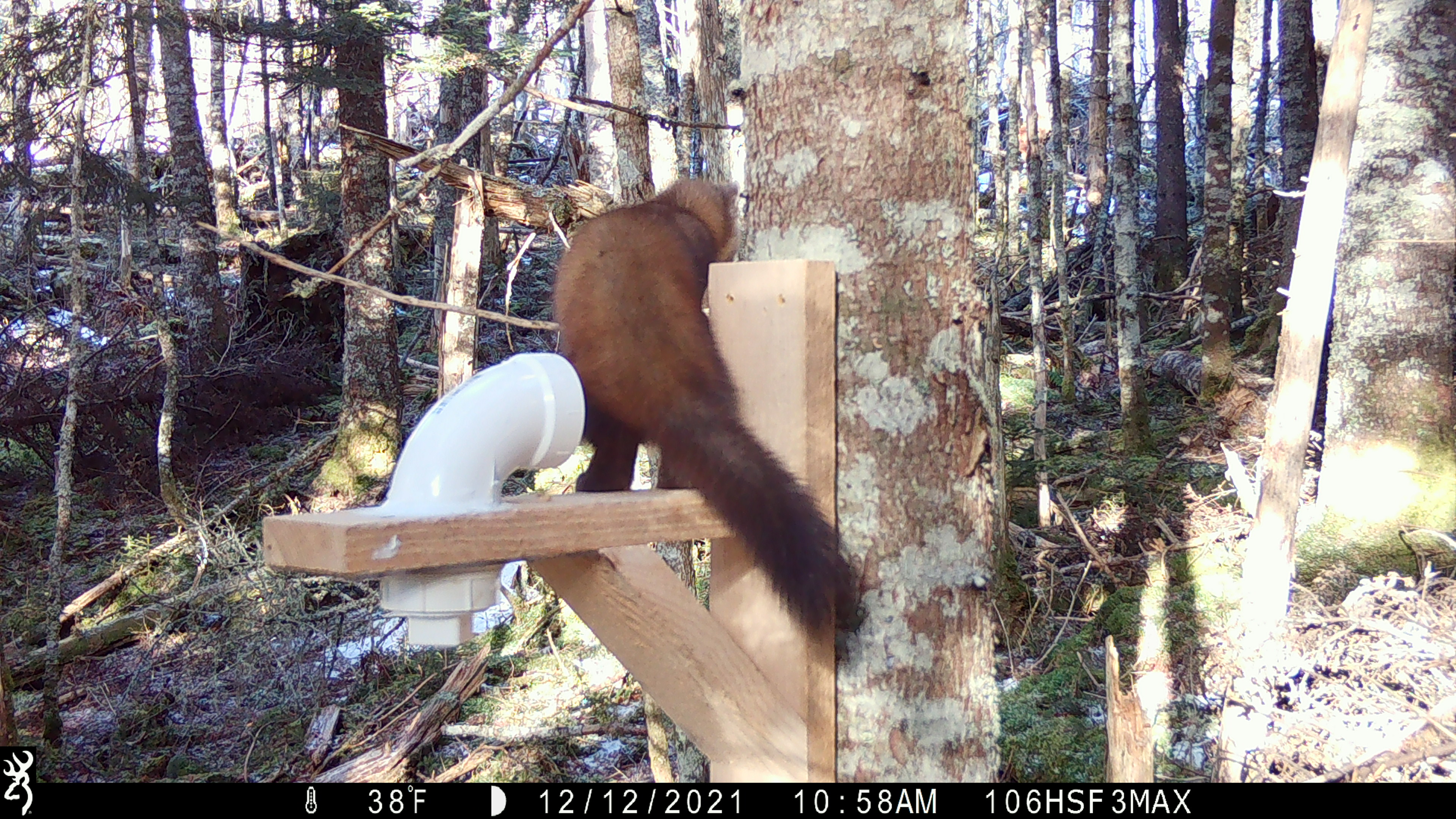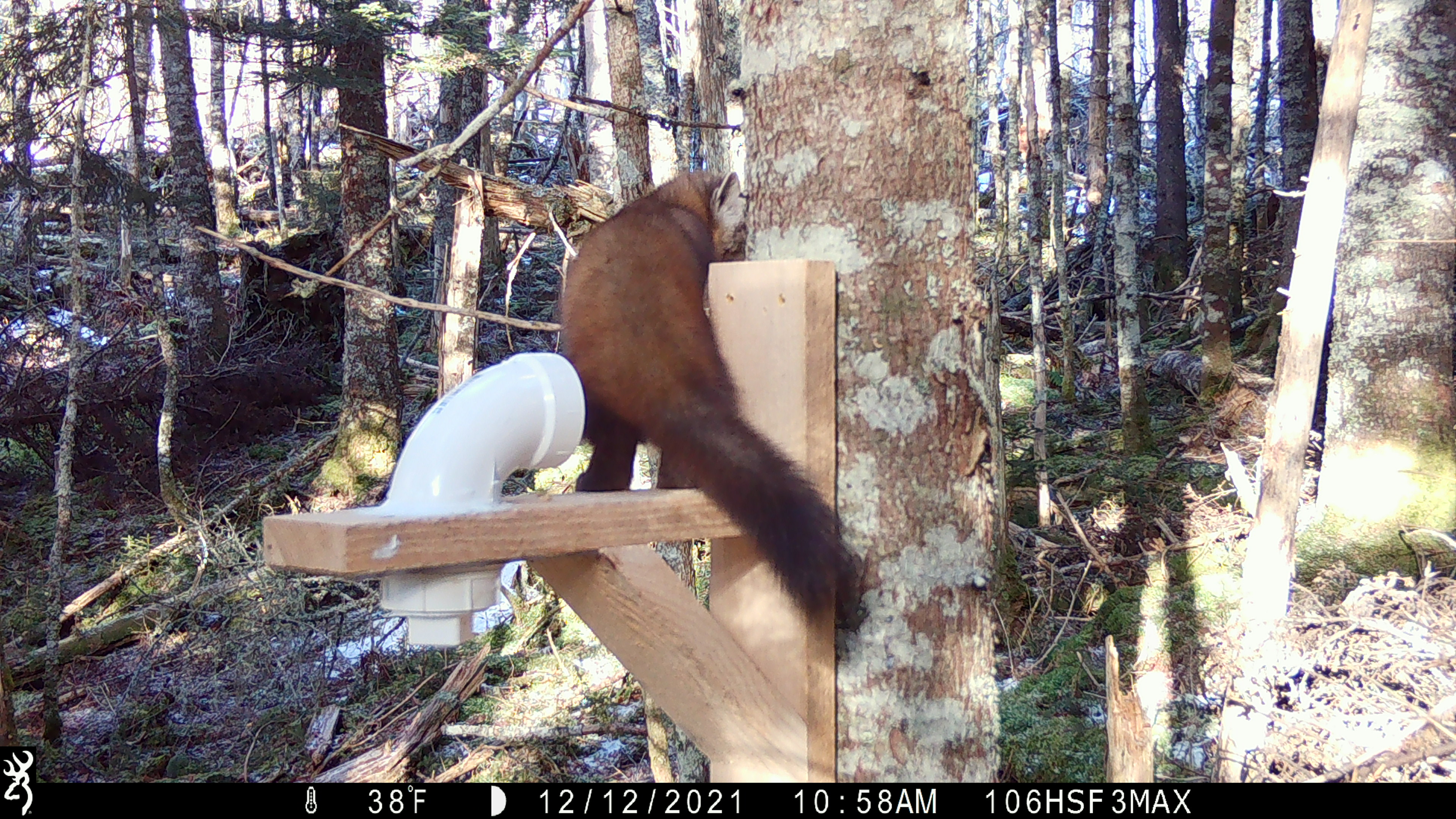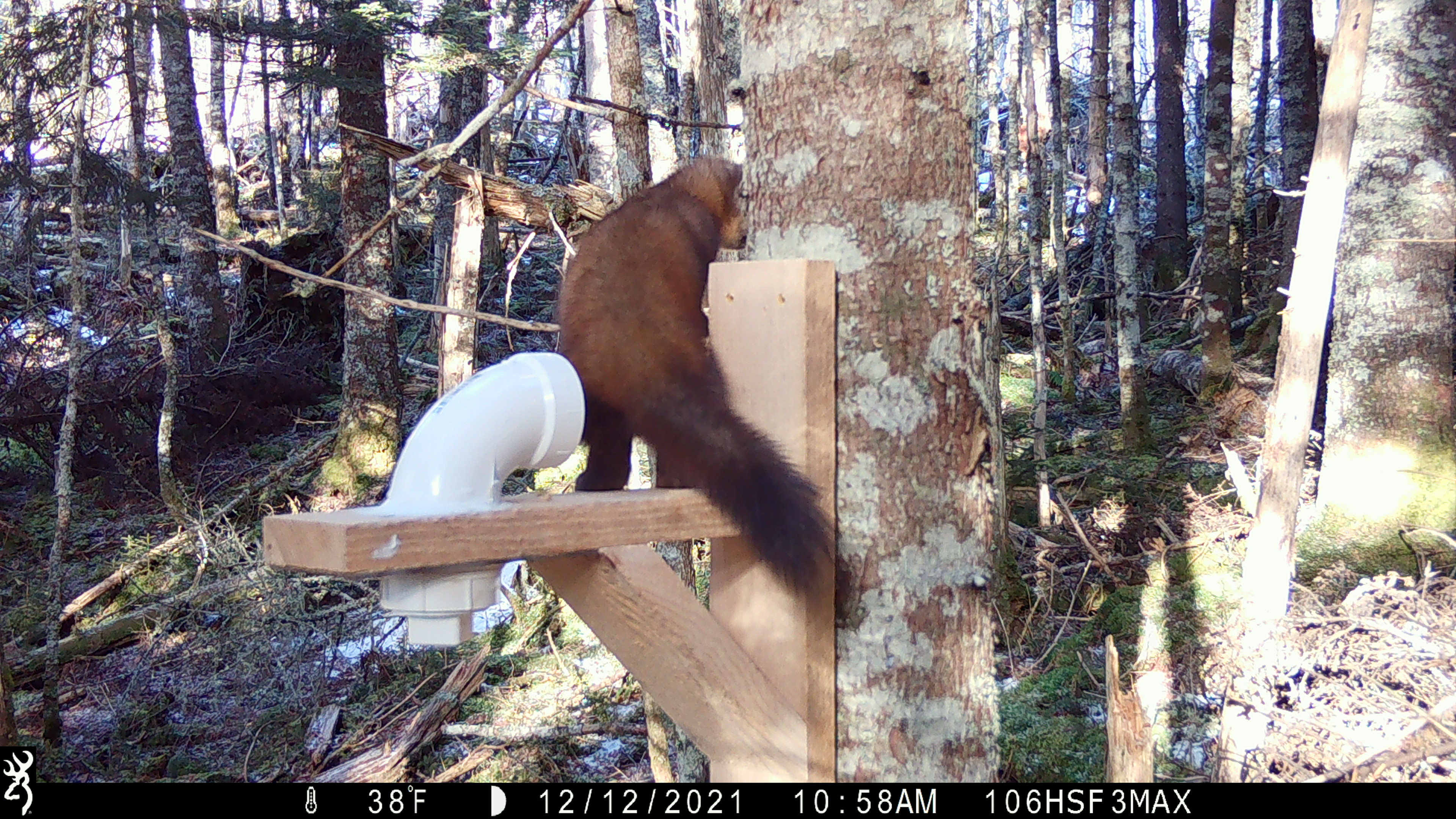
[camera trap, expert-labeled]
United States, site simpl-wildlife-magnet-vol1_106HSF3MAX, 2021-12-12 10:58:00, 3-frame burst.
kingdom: Animalia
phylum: Chordata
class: Mammalia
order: Carnivora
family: Mustelidae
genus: Martes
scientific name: Martes americana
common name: american marten